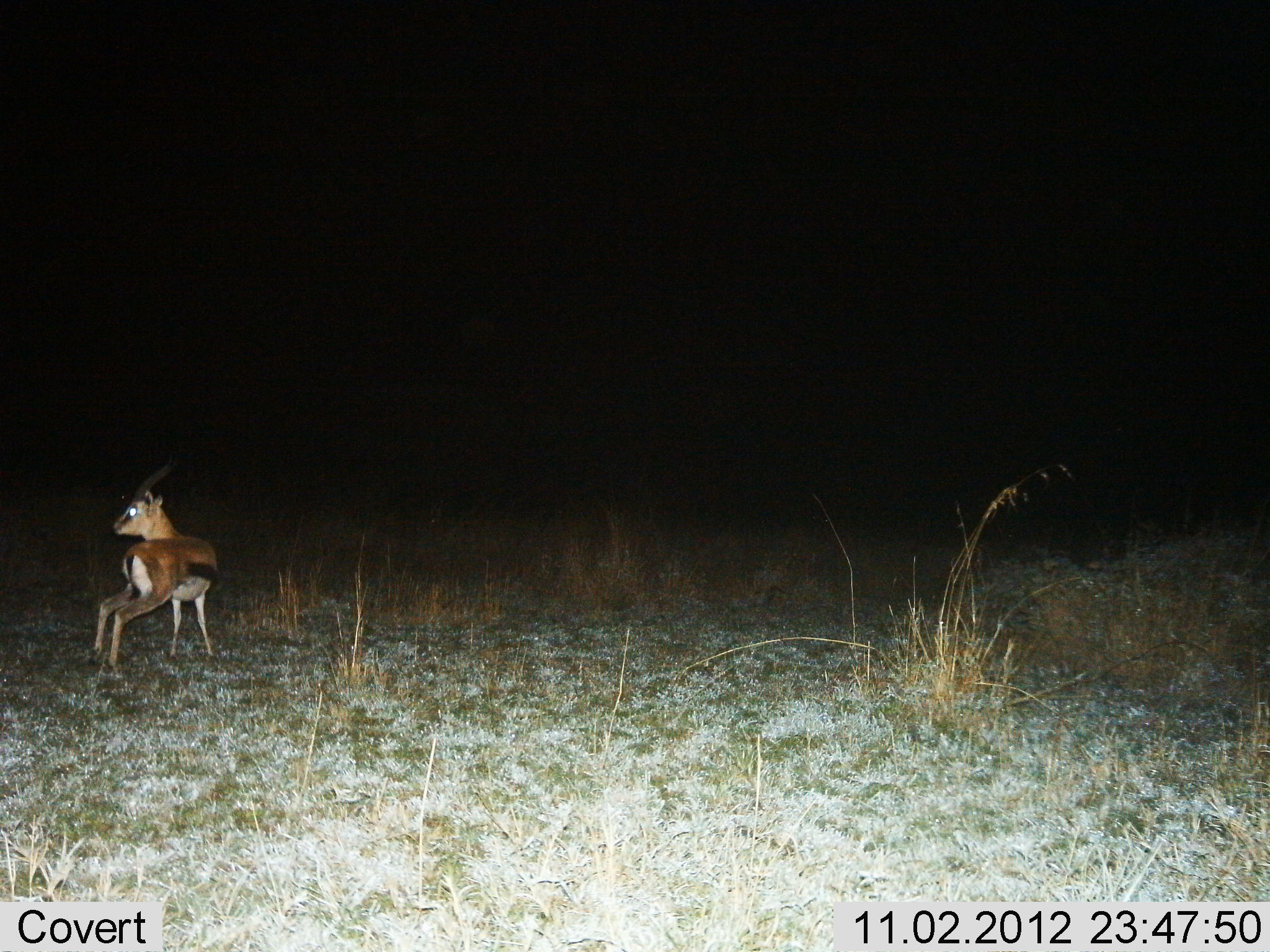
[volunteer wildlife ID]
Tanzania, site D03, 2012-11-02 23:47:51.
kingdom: Animalia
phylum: Chordata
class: Mammalia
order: Artiodactyla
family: Bovidae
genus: Eudorcas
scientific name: Eudorcas thomsonii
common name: thomson's gazelle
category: gazellethomsons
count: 1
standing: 80%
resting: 0%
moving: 20%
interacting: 0%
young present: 0%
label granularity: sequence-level